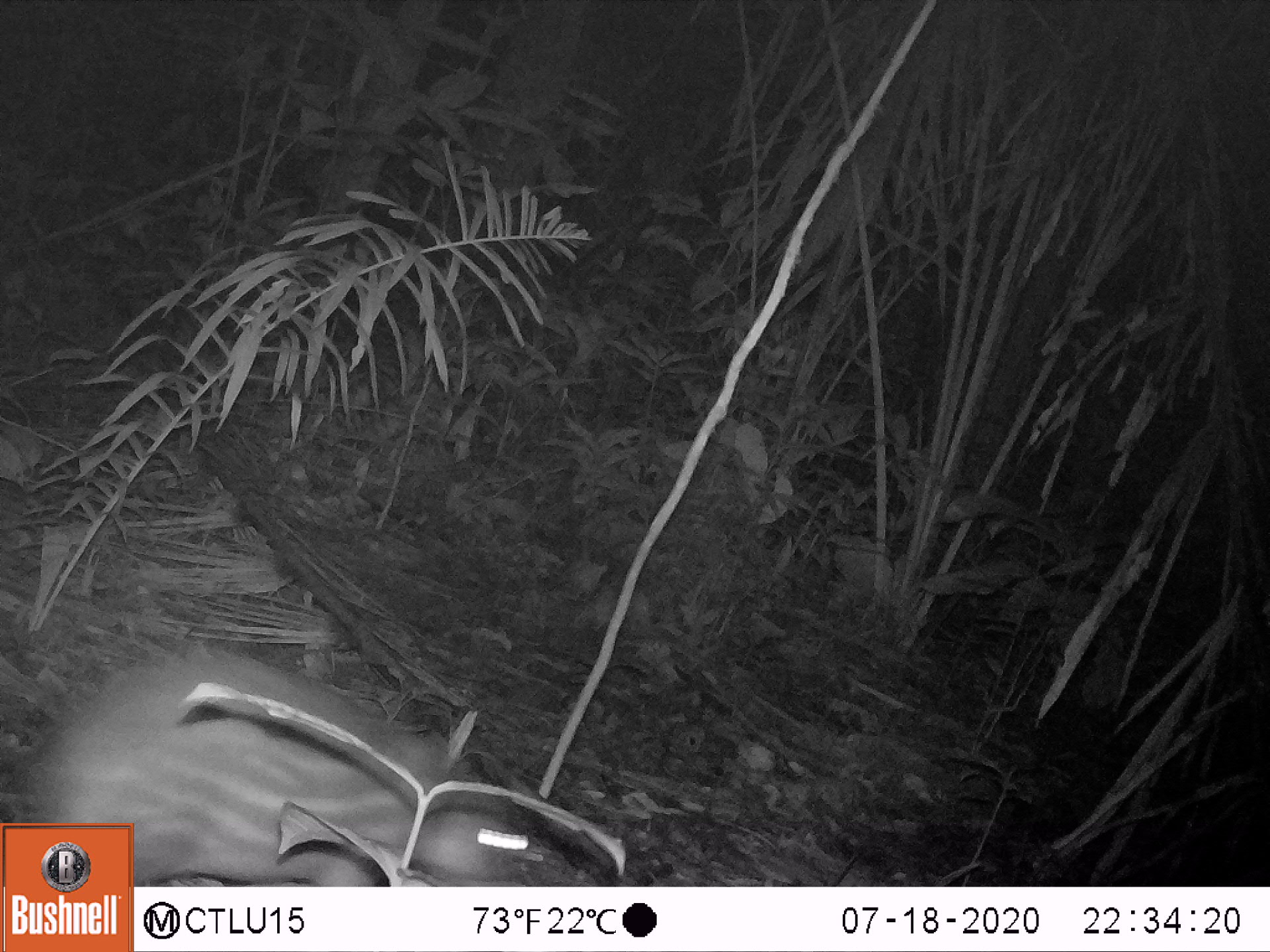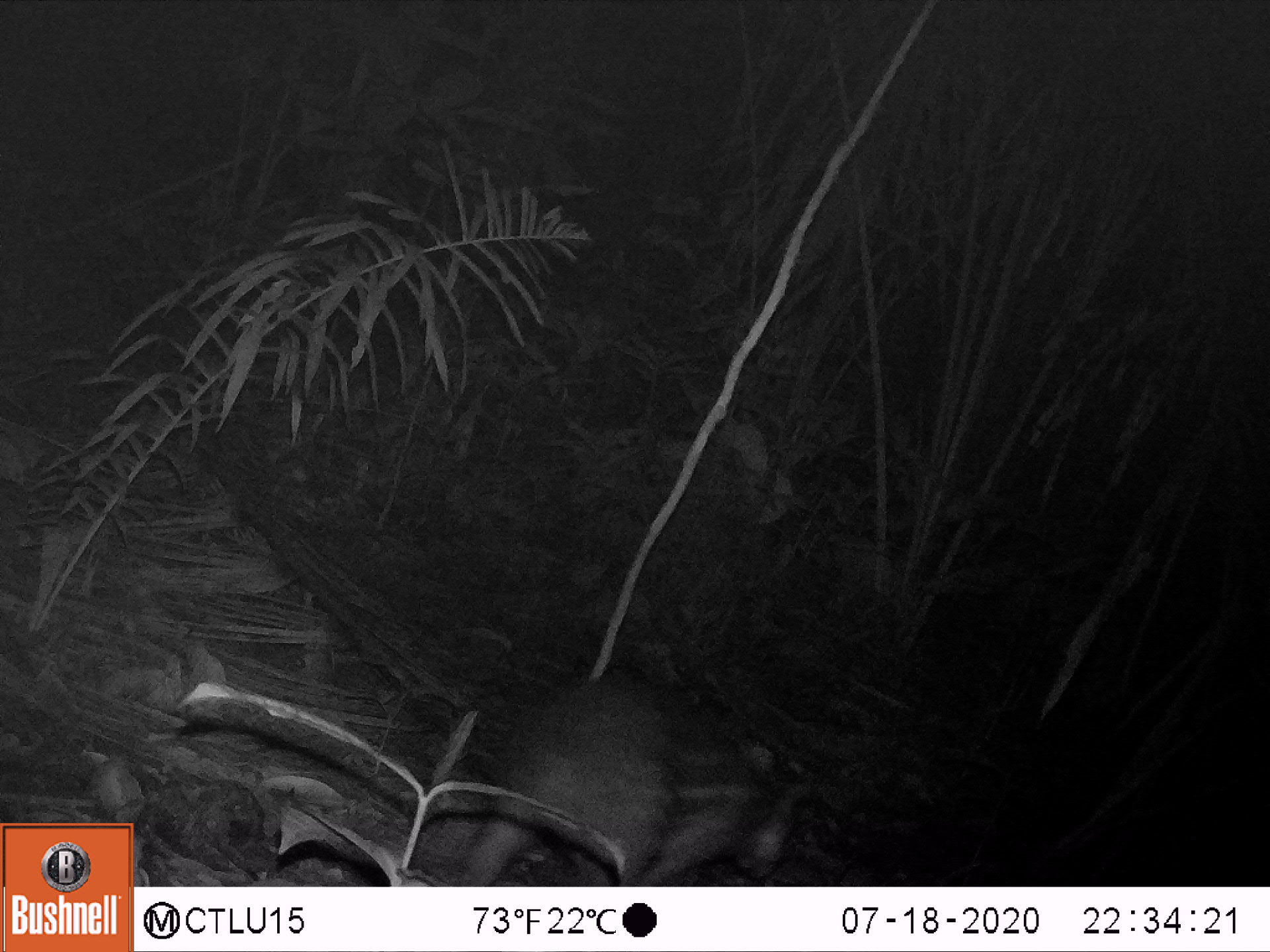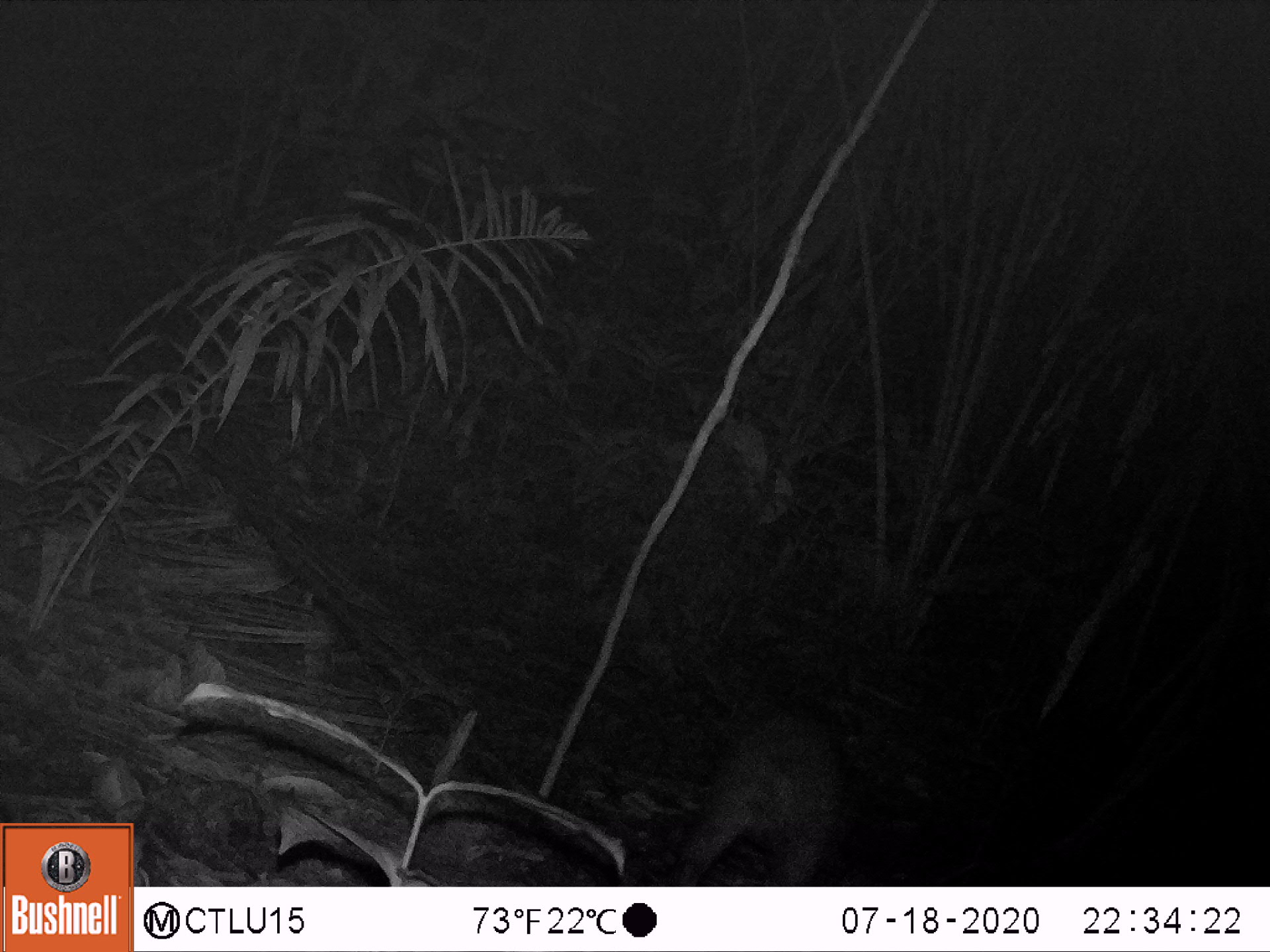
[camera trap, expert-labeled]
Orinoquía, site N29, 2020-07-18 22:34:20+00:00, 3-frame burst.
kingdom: Animalia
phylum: Chordata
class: Mammalia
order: Rodentia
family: Cuniculidae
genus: Cuniculus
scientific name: Cuniculus paca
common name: spotted paca